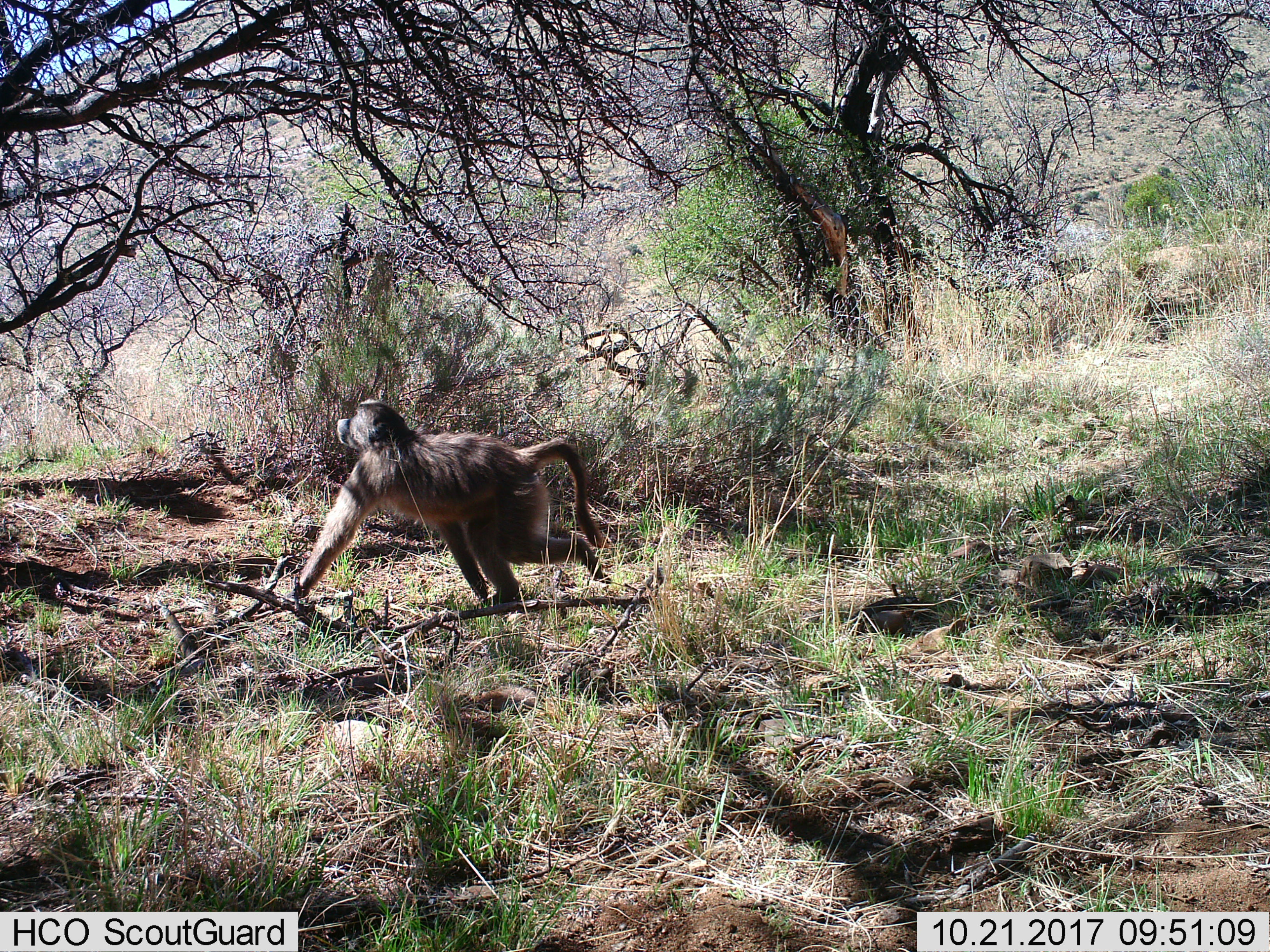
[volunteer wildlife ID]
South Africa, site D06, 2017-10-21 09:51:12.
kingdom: Animalia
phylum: Chordata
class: Mammalia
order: Primates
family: Cercopithecidae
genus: Papio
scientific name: Papio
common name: baboon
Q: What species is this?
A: Baboon (Papio).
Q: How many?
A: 1.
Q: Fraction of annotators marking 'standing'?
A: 11%.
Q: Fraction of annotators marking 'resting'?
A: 0%.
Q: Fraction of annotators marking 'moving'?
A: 100%.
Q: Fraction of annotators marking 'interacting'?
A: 0%.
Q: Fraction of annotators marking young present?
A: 11%.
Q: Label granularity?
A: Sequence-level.